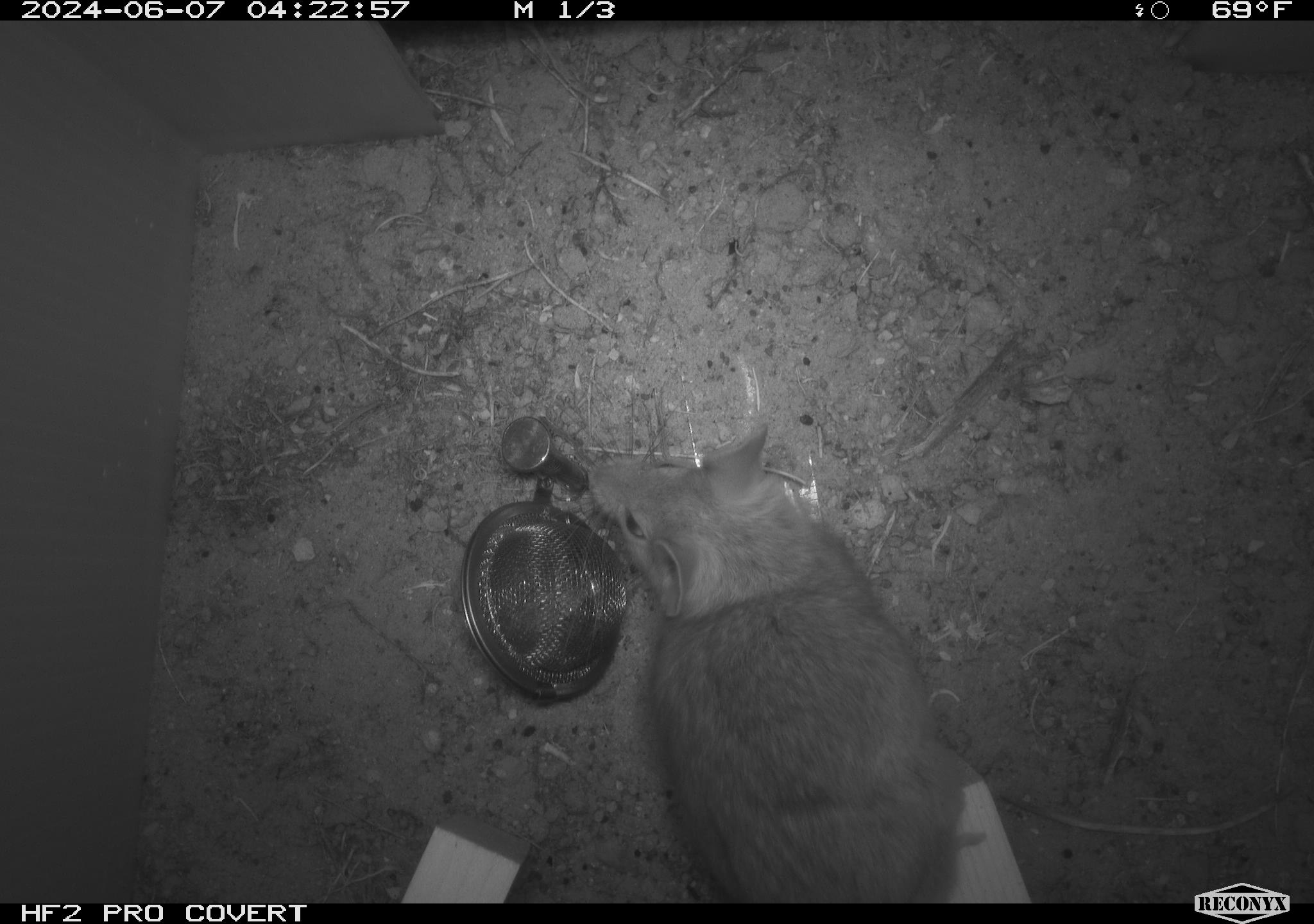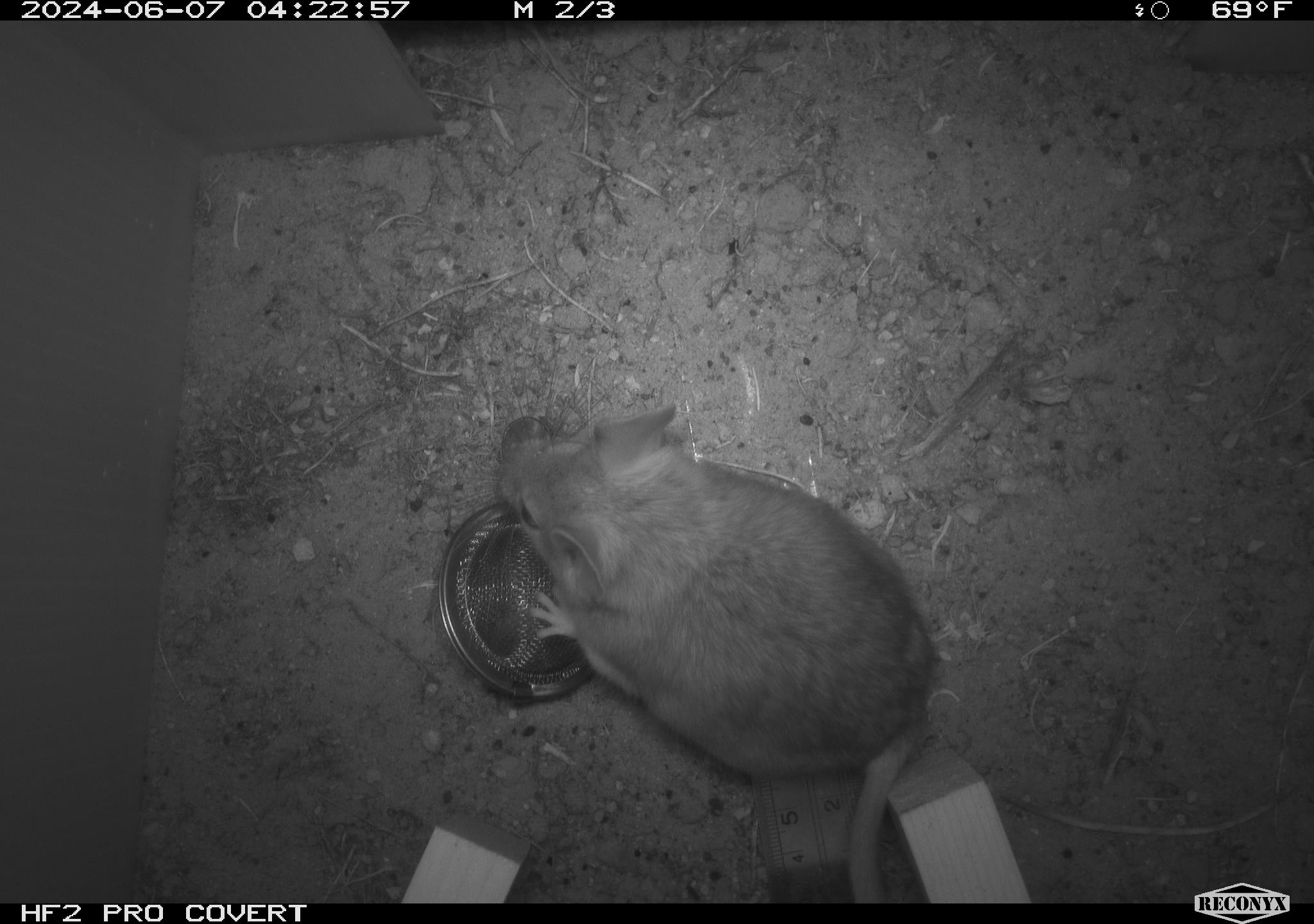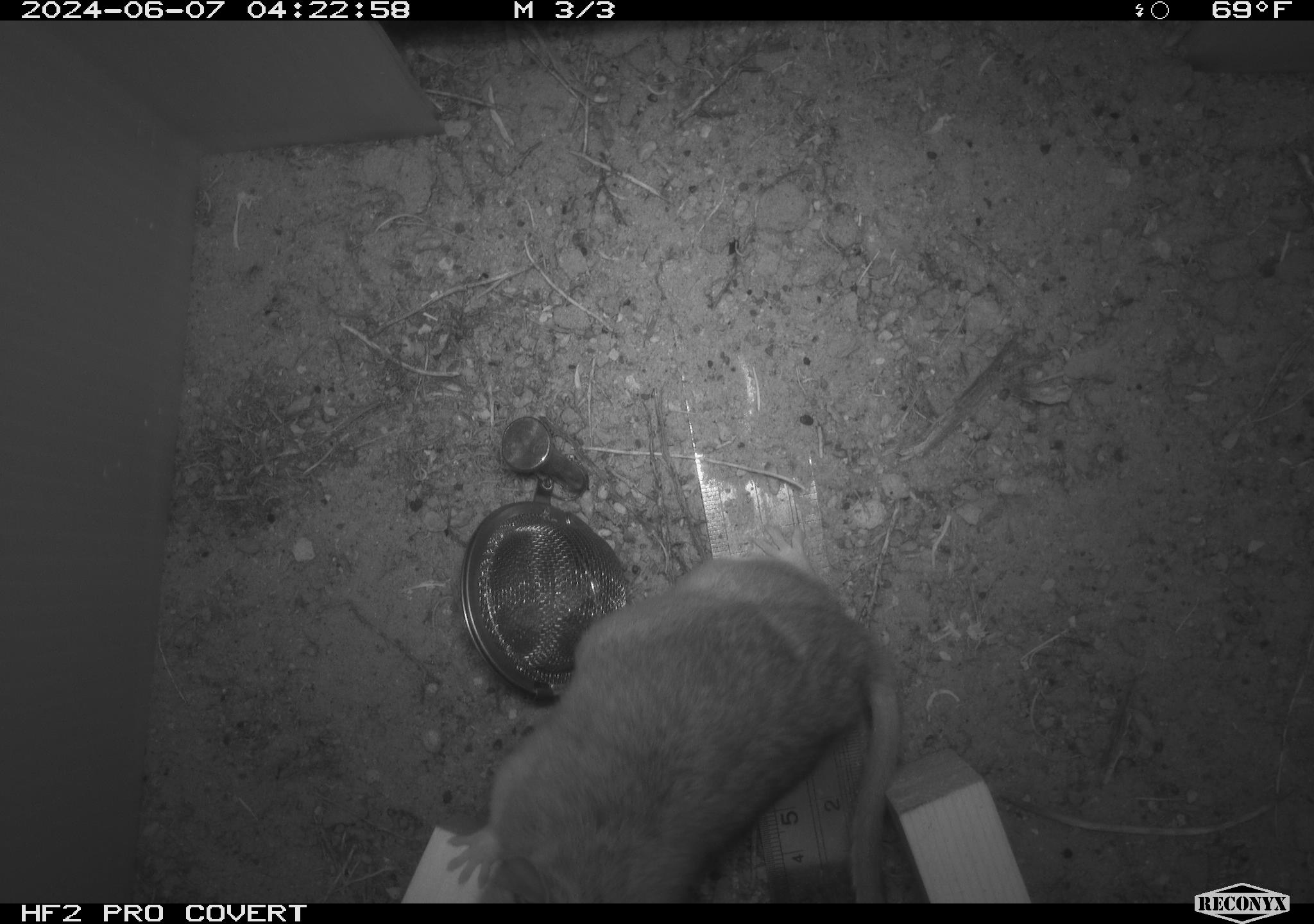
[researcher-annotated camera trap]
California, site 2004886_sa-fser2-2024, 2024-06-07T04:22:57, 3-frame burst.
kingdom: Animalia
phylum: Chordata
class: Mammalia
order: Rodentia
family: Cricetidae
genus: Neotoma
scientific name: Neotoma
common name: pack rat or woodrat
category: neotoma species